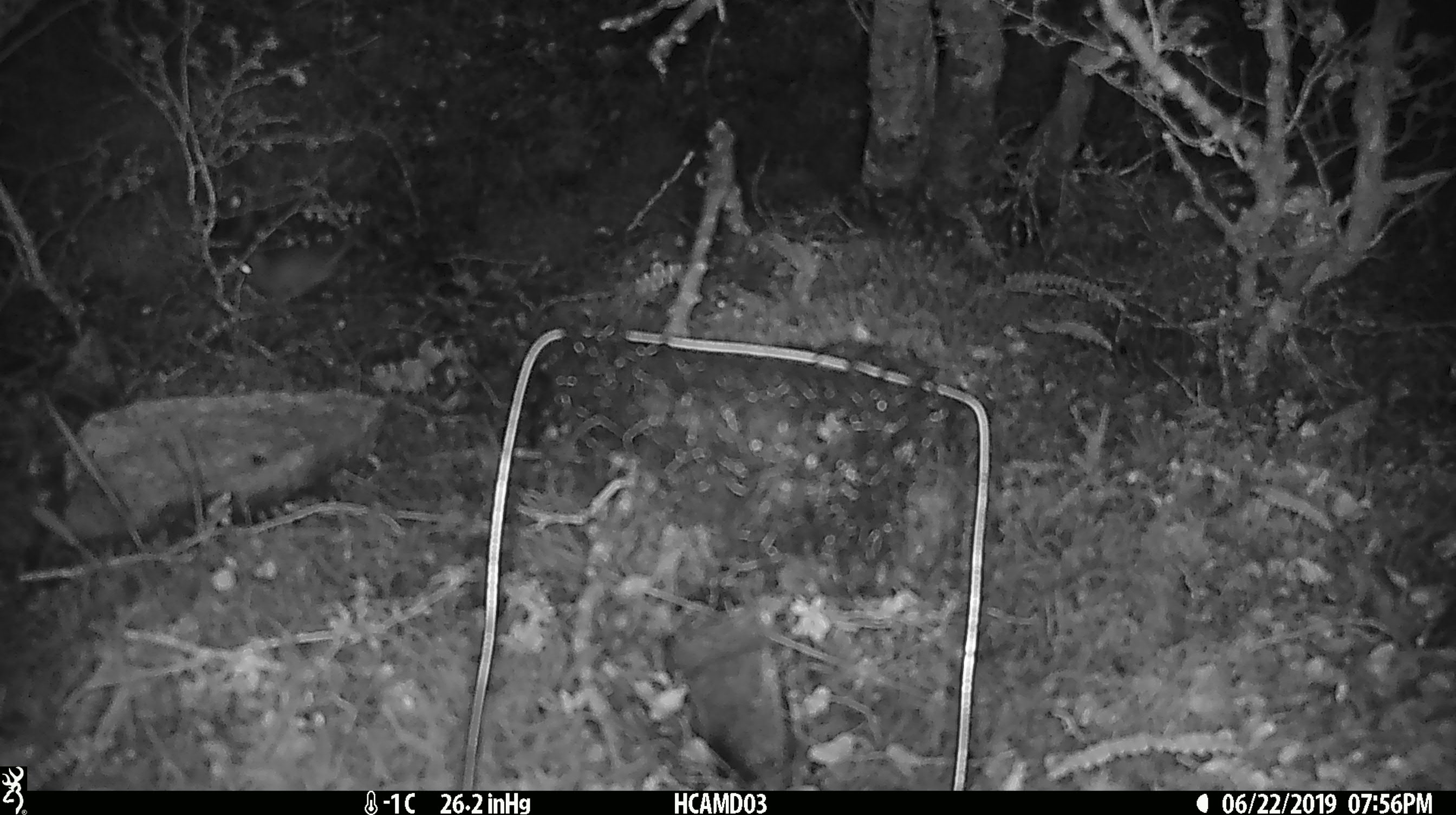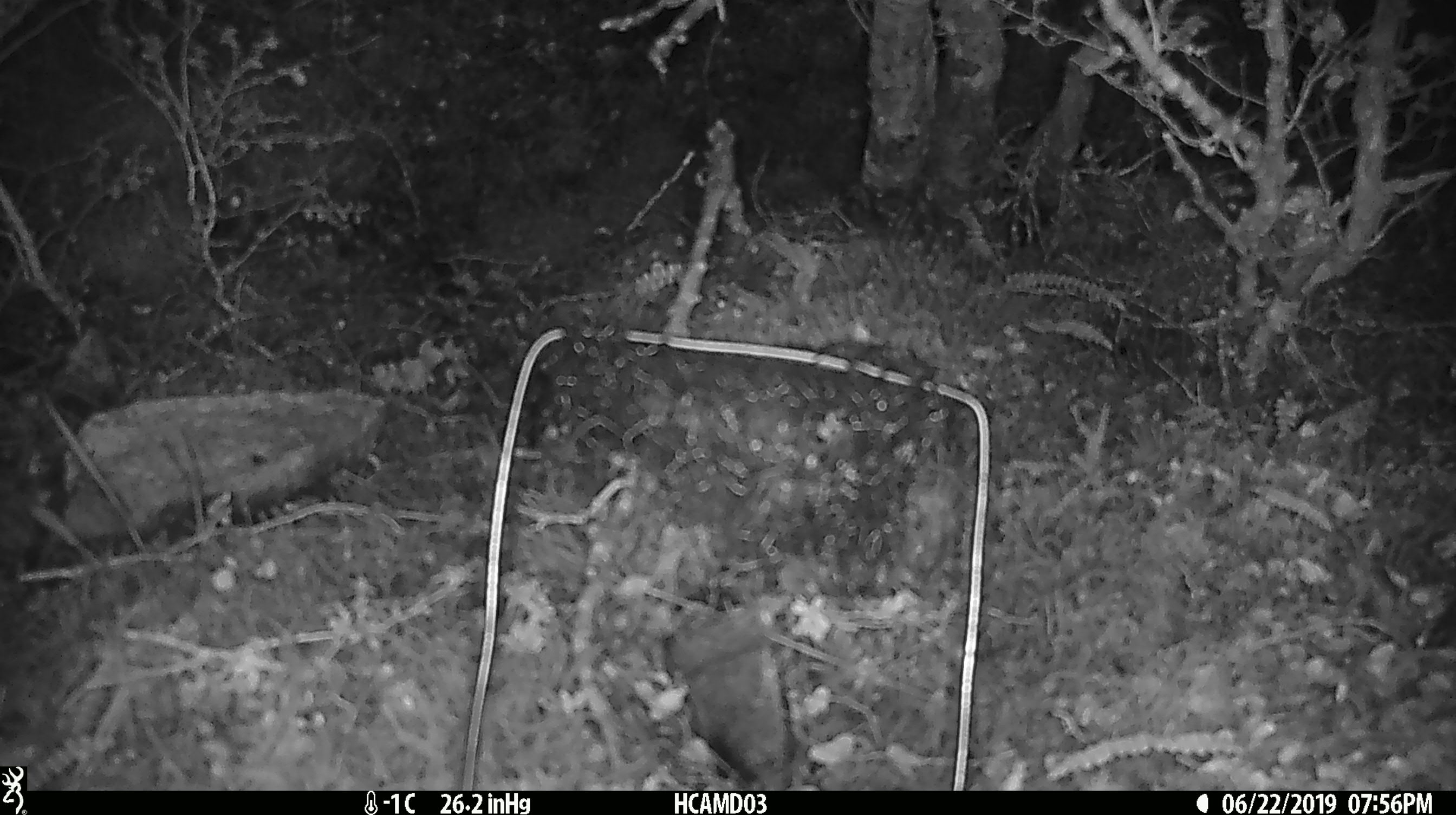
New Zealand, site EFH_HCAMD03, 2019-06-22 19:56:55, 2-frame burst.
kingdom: Animalia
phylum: Chordata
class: Mammalia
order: Rodentia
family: Muridae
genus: Mus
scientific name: Mus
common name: mouse